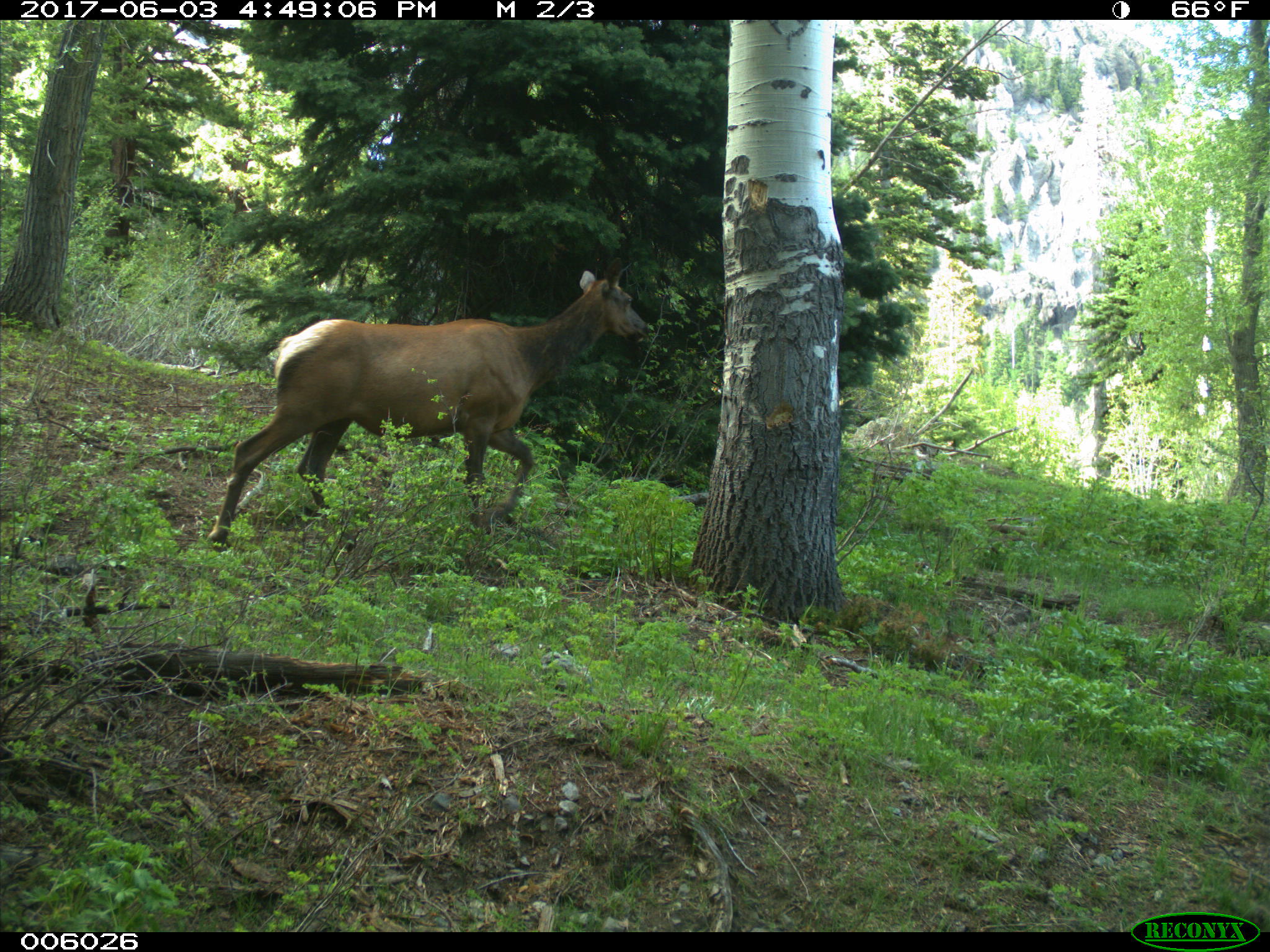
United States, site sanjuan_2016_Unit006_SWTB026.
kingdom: Animalia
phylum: Chordata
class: Mammalia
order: Artiodactyla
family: Cervidae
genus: Cervus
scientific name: Cervus elaphus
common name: red deer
Cervus elaphus (red deer).